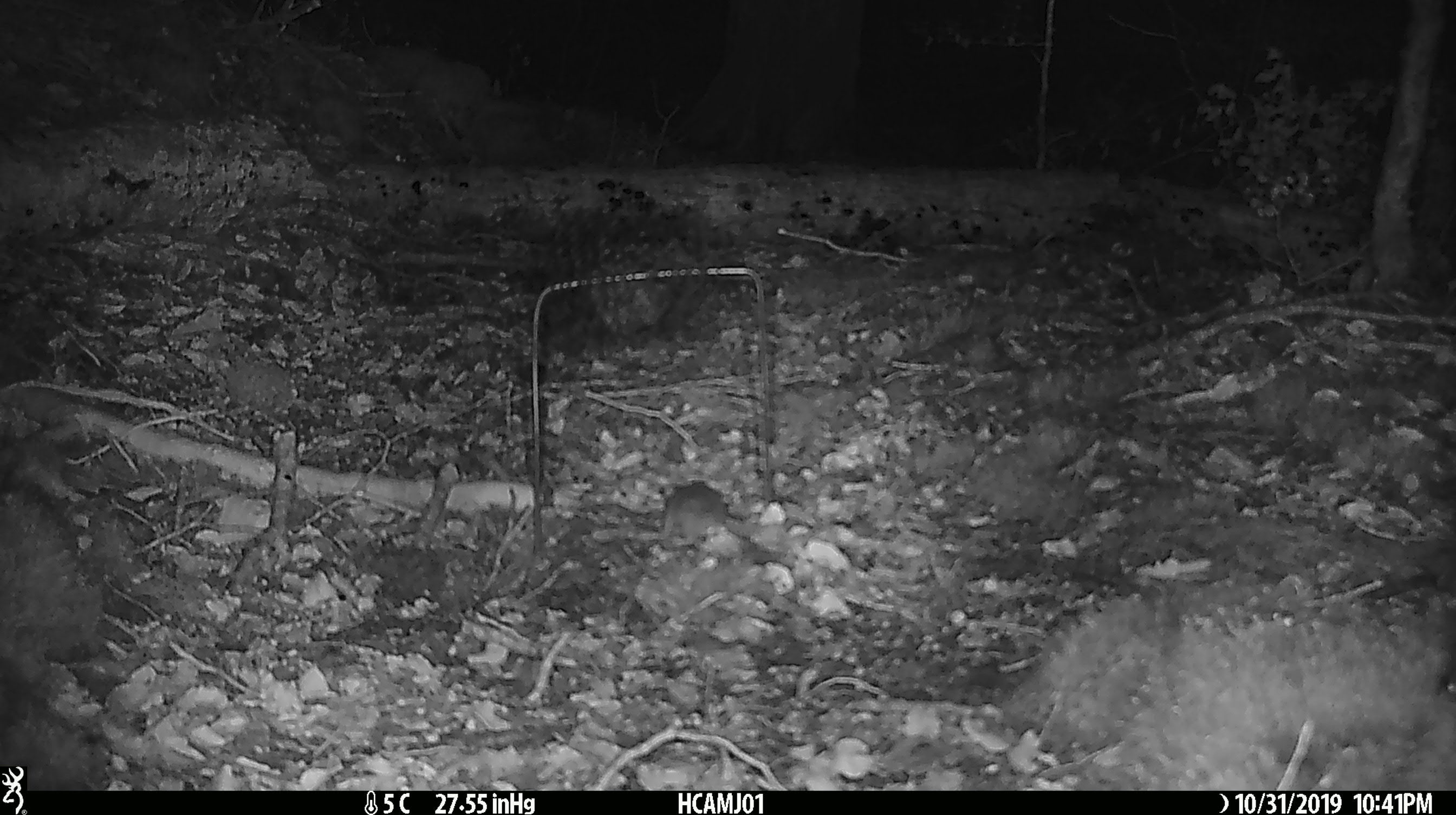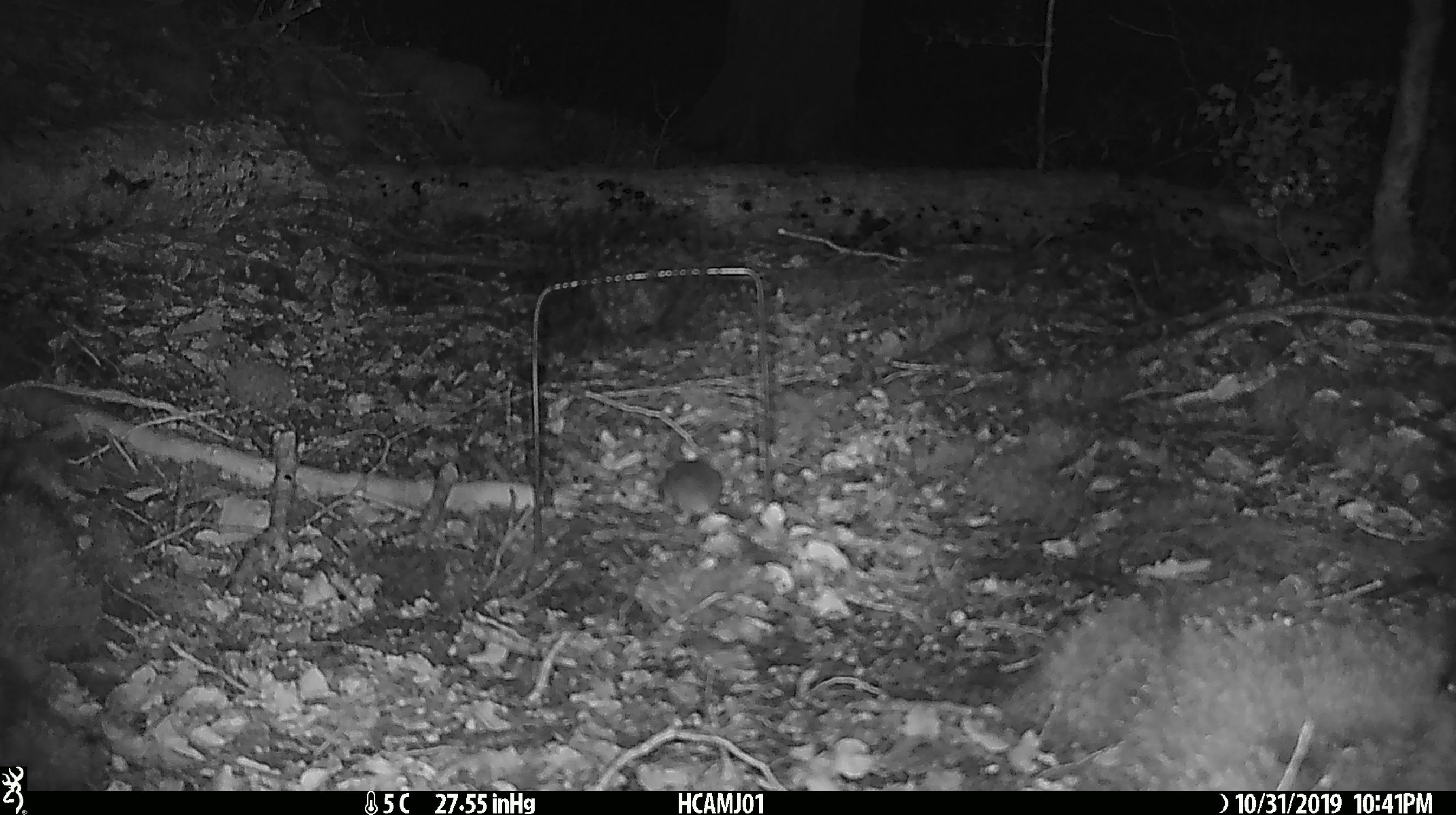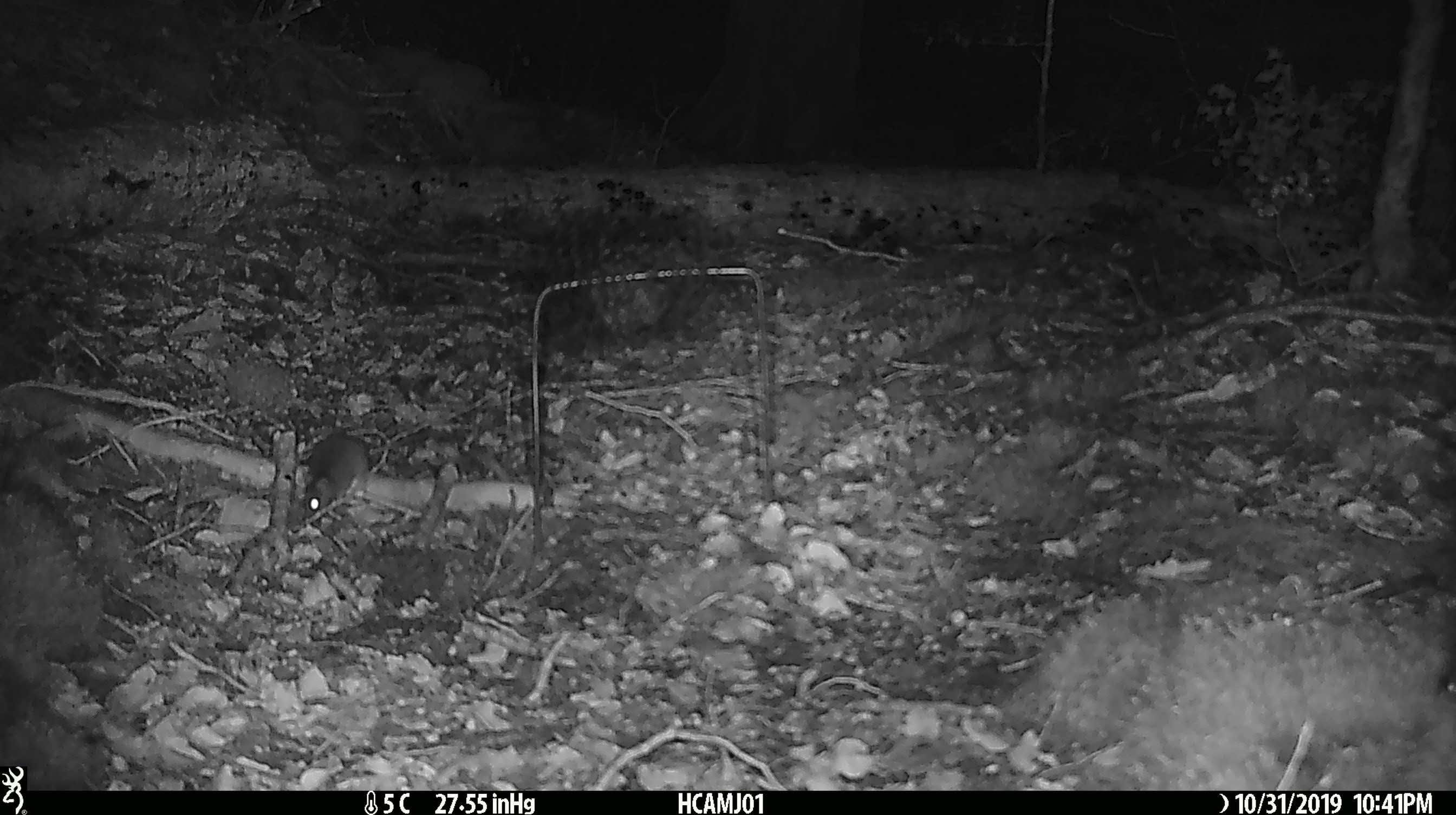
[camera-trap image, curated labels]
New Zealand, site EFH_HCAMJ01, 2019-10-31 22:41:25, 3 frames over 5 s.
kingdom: Animalia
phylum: Chordata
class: Mammalia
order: Rodentia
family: Muridae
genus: Mus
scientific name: Mus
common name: mouse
Mouse (Mus).